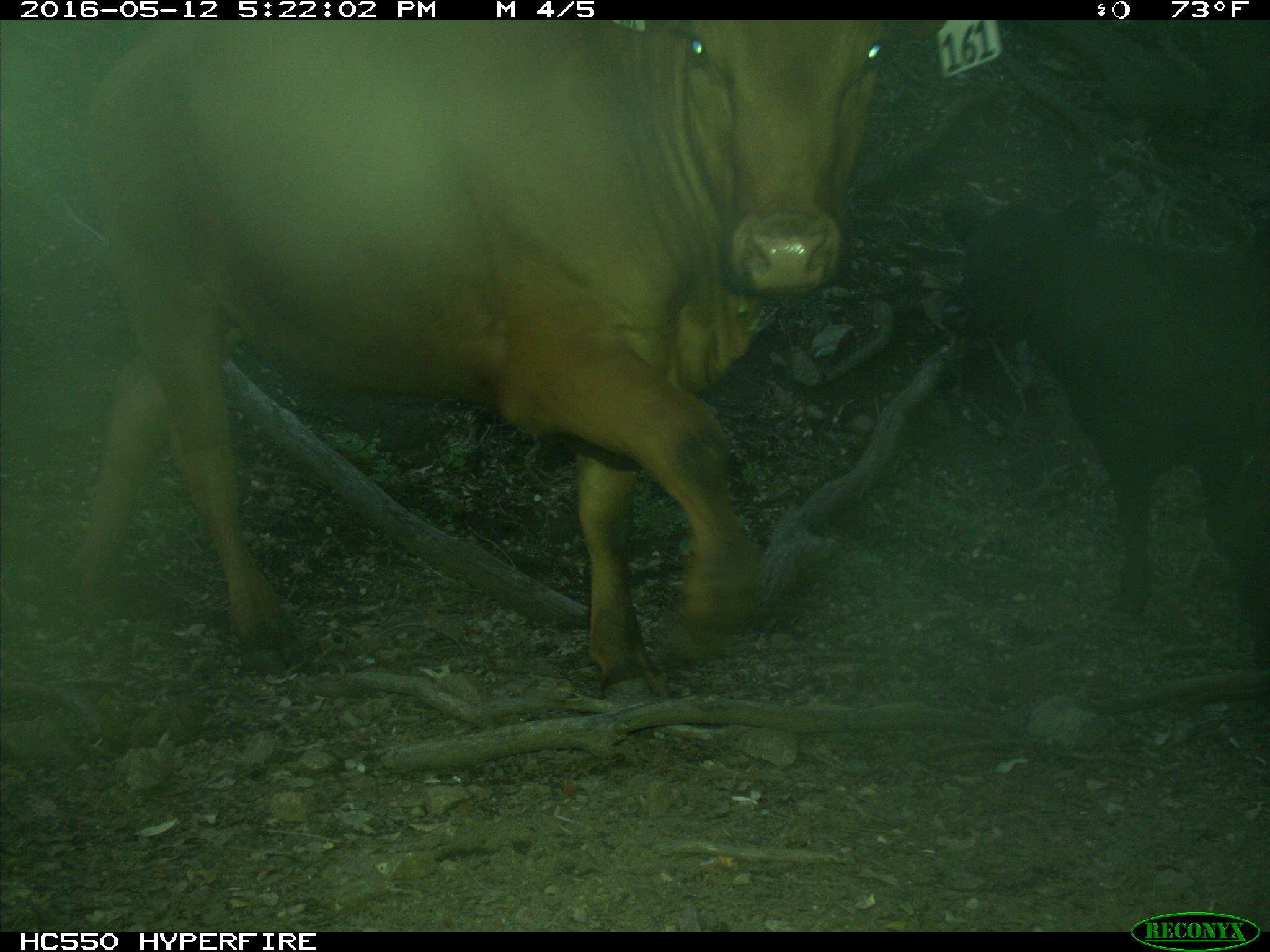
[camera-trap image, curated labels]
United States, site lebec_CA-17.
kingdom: Animalia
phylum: Chordata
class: Mammalia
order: Artiodactyla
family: Bovidae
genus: Bos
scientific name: Bos taurus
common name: domestic cow